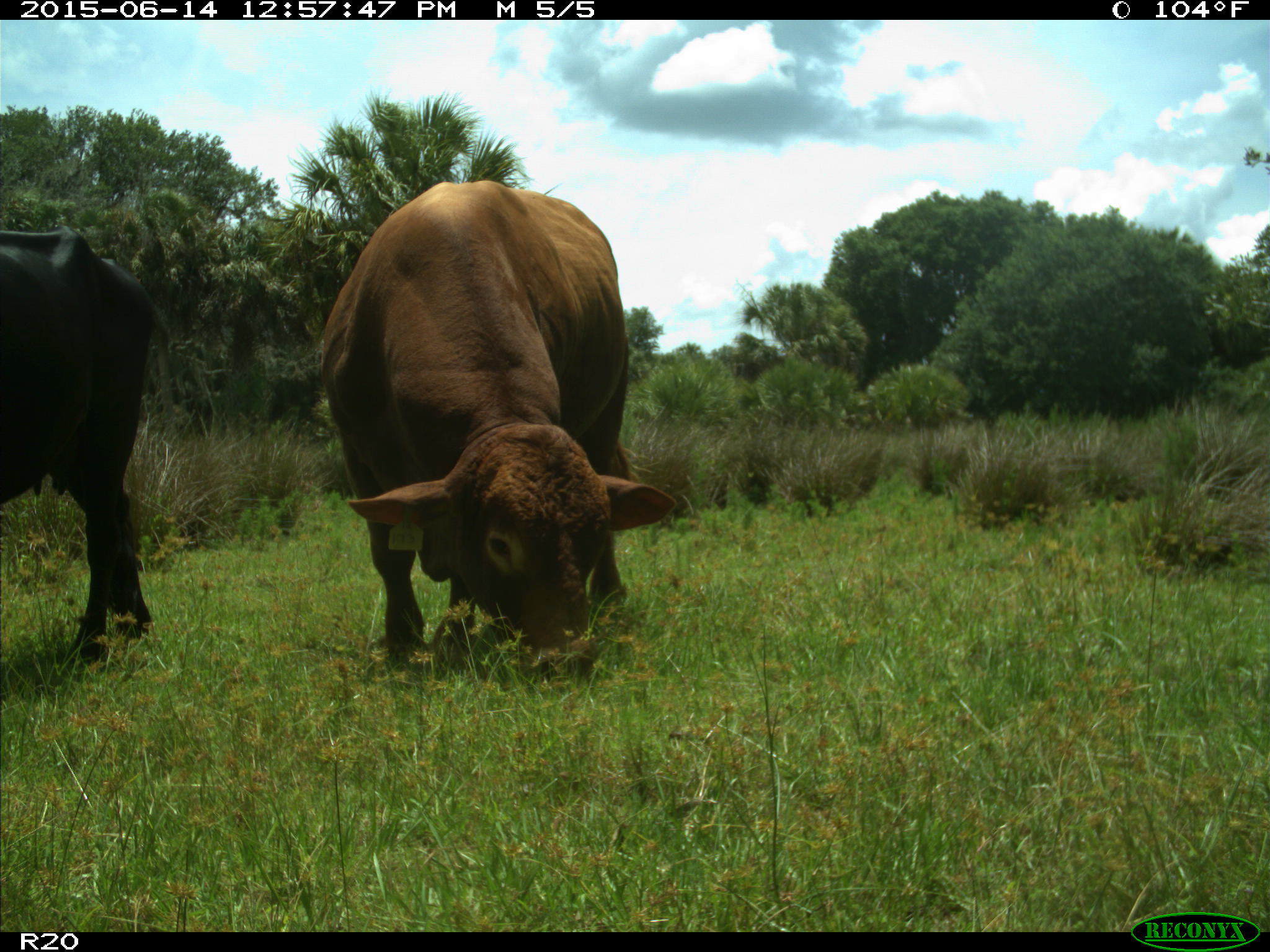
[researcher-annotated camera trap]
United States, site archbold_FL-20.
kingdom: Animalia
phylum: Chordata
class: Mammalia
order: Artiodactyla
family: Bovidae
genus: Bos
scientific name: Bos taurus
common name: domestic cow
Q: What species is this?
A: Bos taurus (domestic cow).